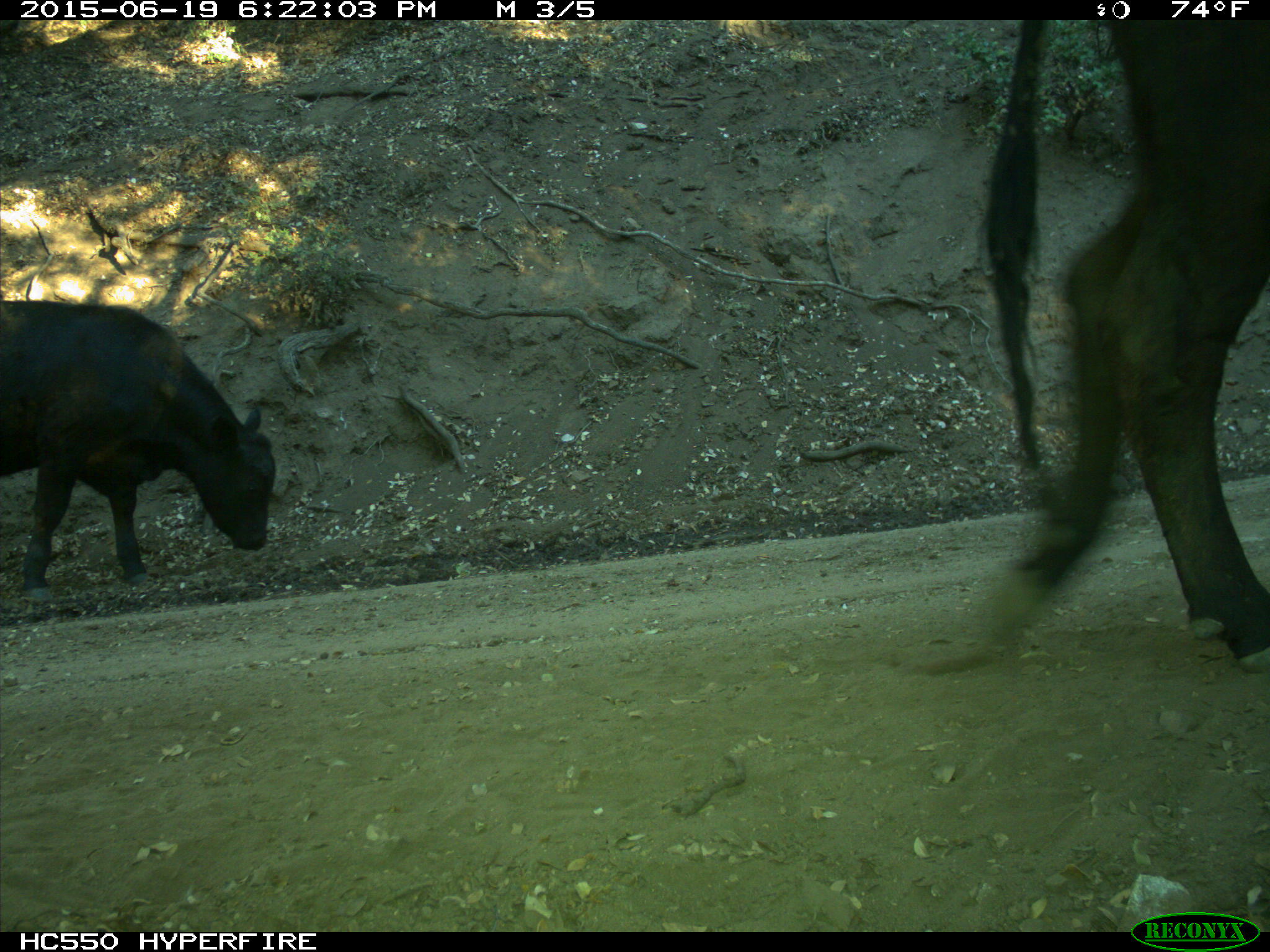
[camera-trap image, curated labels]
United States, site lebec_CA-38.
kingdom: Animalia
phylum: Chordata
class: Mammalia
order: Artiodactyla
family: Bovidae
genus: Bos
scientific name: Bos taurus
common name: domestic cow